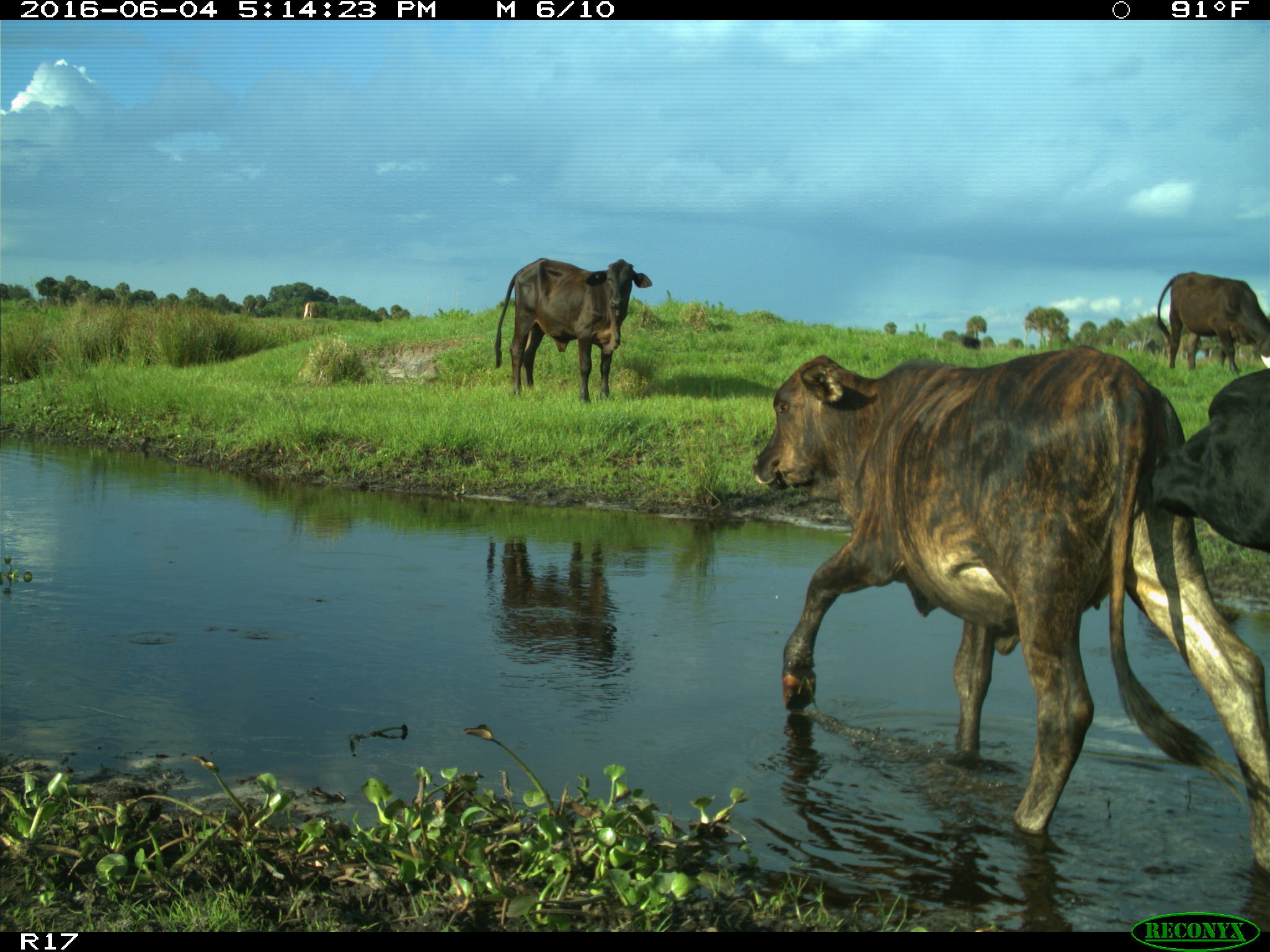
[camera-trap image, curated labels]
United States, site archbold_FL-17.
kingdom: Animalia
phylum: Chordata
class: Mammalia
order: Artiodactyla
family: Bovidae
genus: Bos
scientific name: Bos taurus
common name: domestic cow